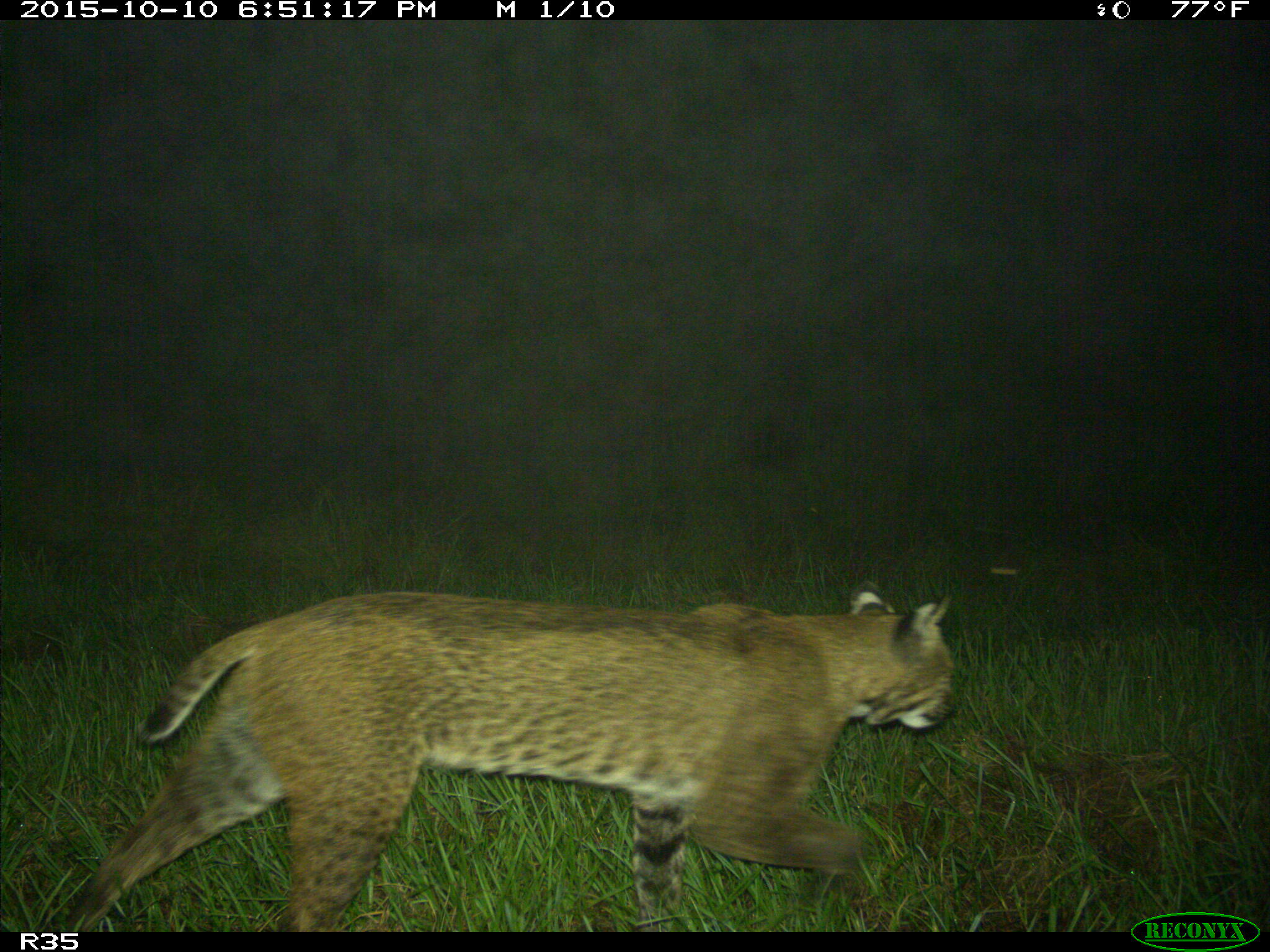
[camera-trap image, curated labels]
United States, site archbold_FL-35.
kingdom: Animalia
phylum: Chordata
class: Mammalia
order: Carnivora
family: Felidae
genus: Lynx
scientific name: Lynx rufus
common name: bobcat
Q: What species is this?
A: Lynx rufus (bobcat).